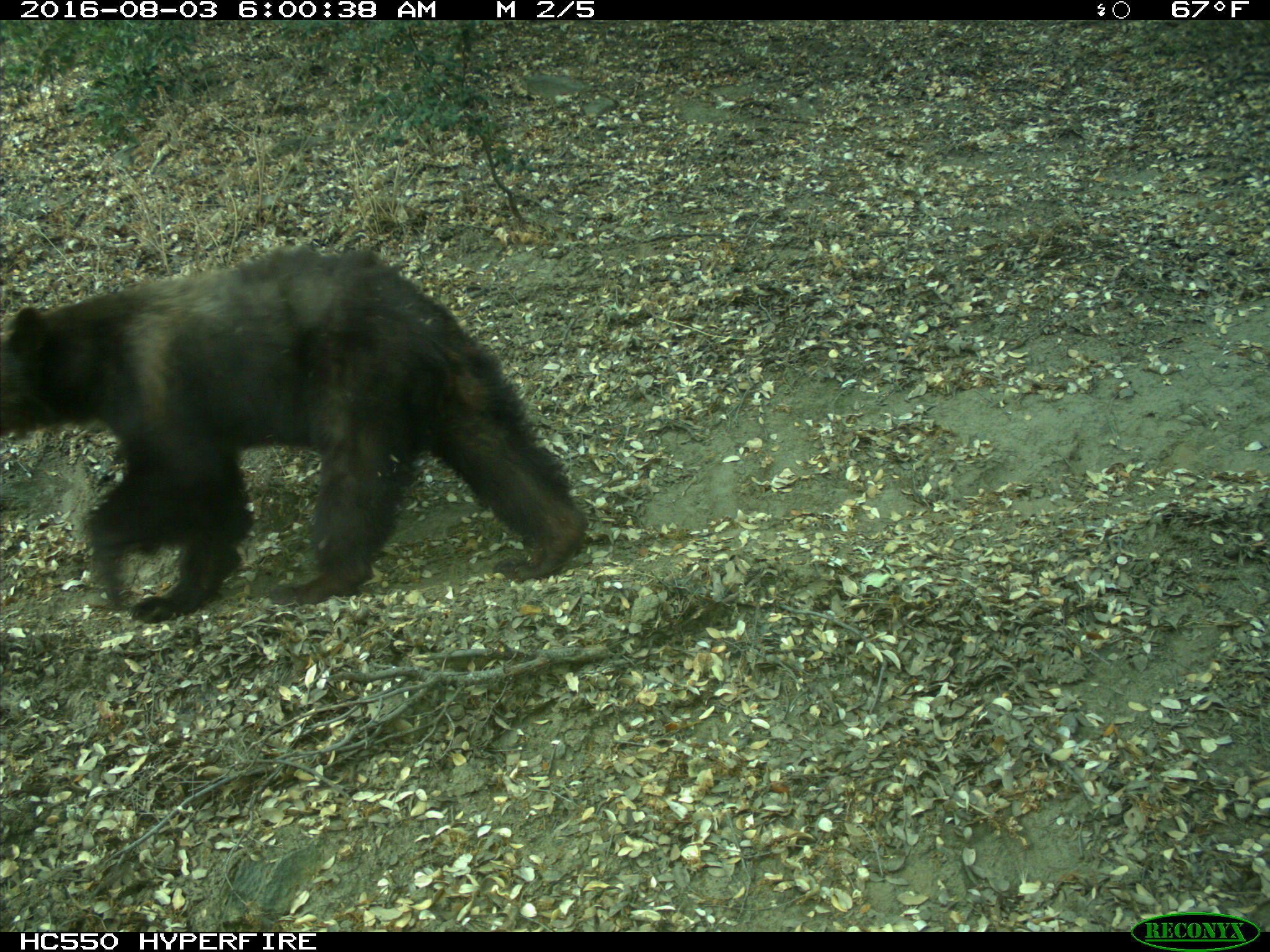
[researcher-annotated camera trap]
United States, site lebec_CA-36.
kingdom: Animalia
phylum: Chordata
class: Mammalia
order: Carnivora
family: Ursidae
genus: Ursus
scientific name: Ursus americanus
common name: american black bear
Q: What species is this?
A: Ursus americanus (american black bear).